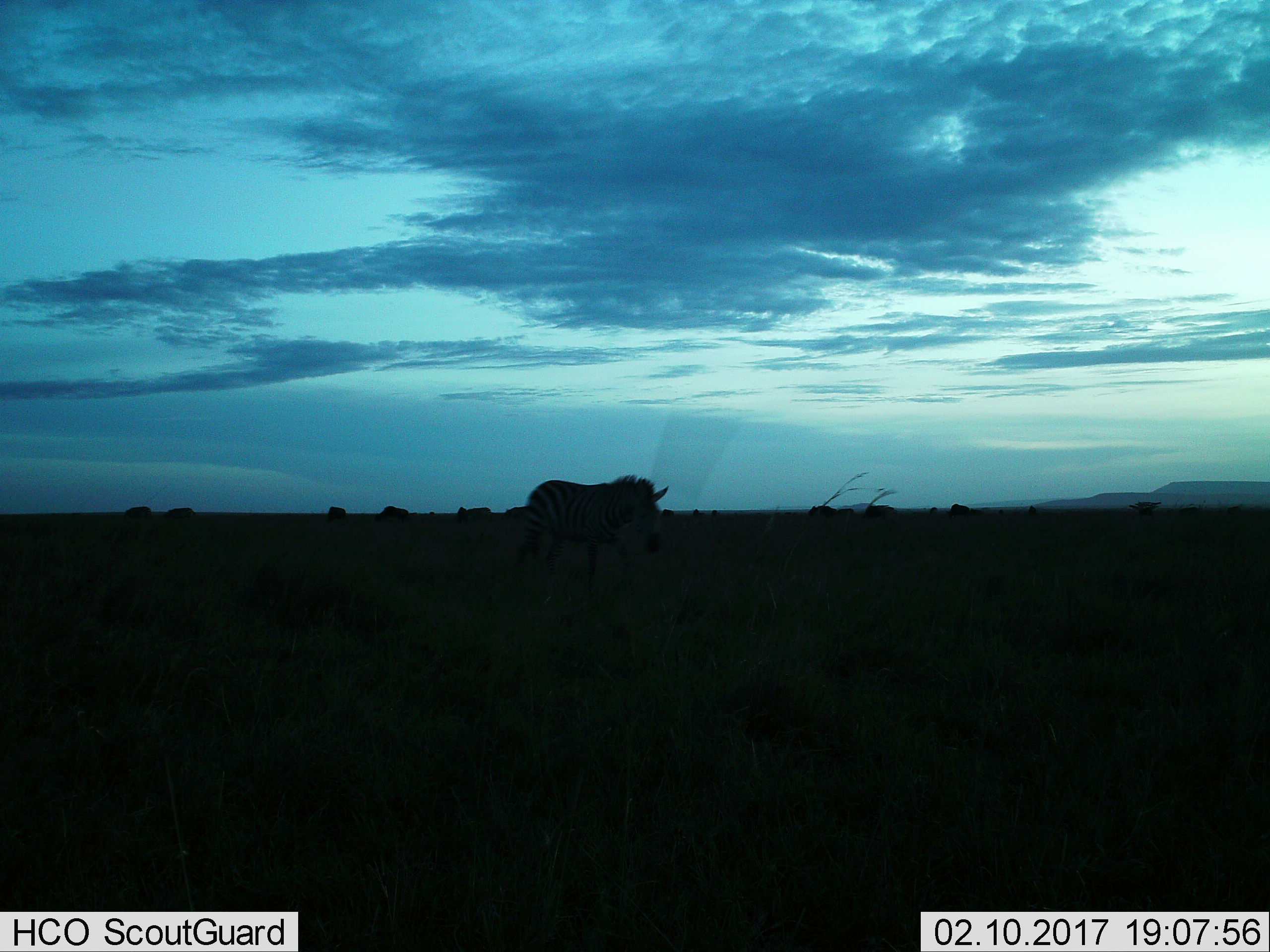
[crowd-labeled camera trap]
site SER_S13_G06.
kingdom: Animalia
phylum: Chordata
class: Mammalia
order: Perissodactyla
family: Equidae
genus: Equus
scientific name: Equus quagga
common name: plains zebra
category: zebraplains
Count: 1.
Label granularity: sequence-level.